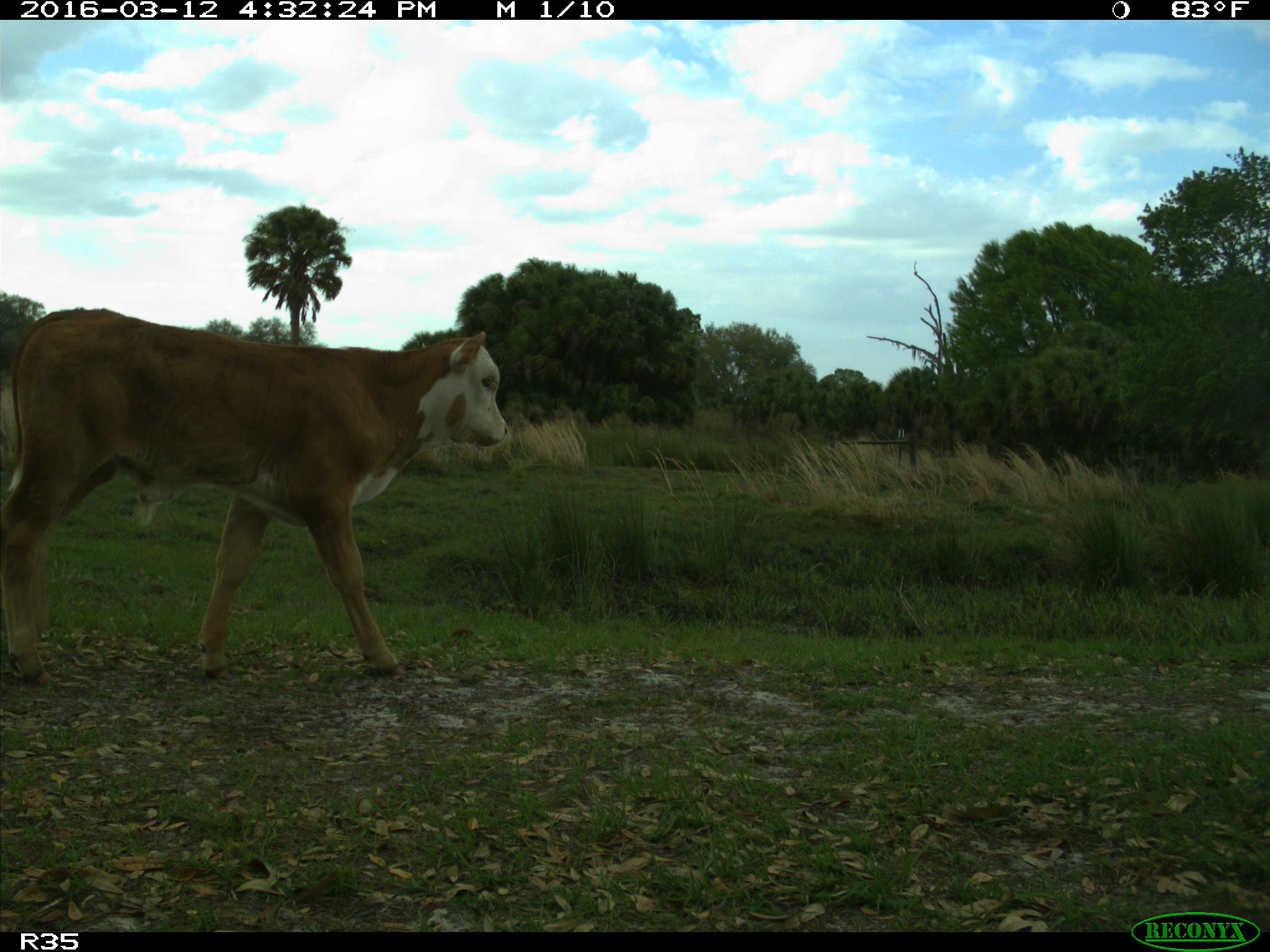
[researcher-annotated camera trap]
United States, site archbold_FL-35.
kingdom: Animalia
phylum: Chordata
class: Mammalia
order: Artiodactyla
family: Bovidae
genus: Bos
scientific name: Bos taurus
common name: domestic cow